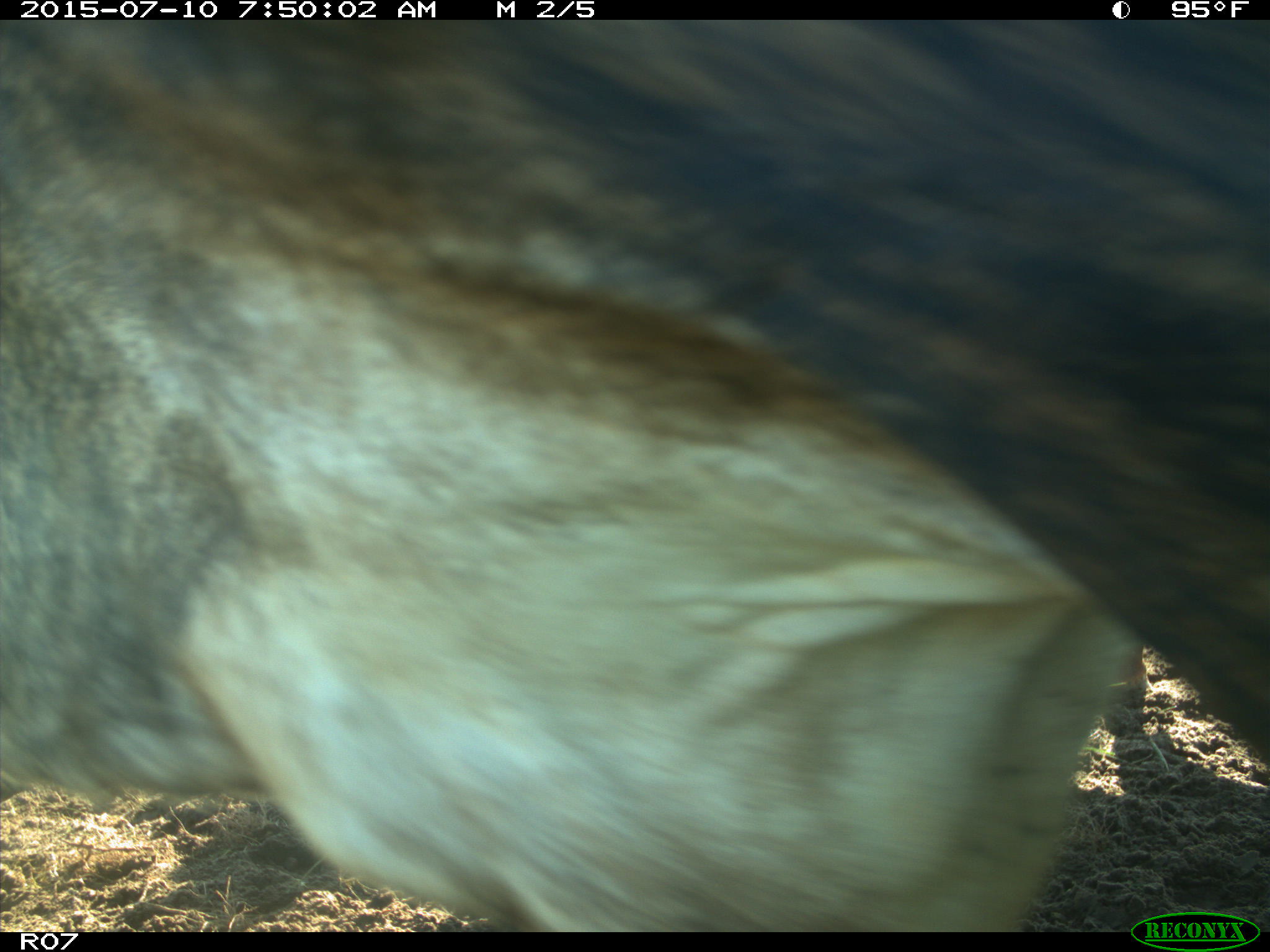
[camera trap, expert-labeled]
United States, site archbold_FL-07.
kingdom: Animalia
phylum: Chordata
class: Mammalia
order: Artiodactyla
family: Bovidae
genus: Bos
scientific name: Bos taurus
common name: domestic cow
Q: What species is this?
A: Bos taurus (domestic cow).